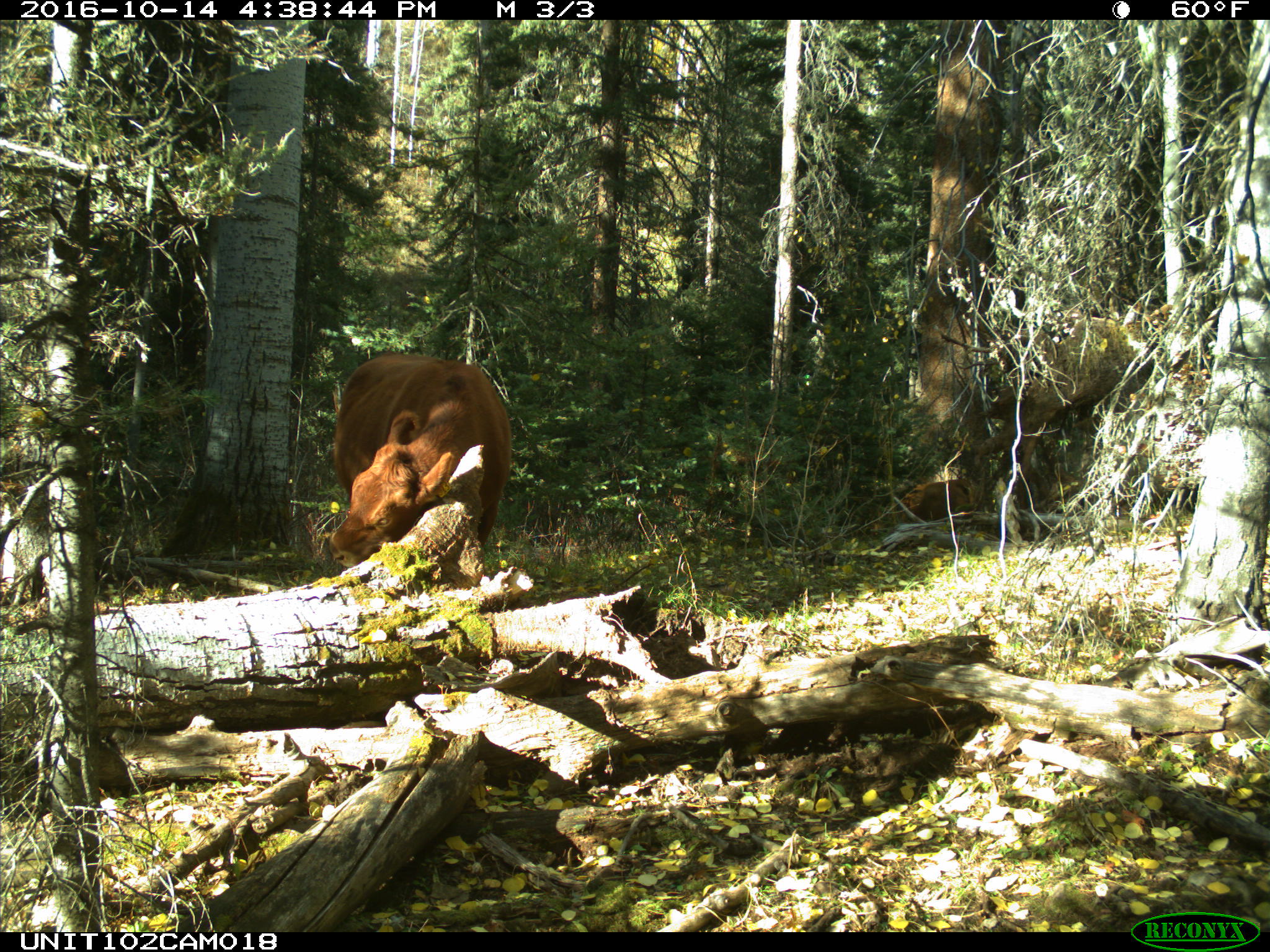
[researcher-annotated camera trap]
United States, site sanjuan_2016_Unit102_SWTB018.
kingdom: Animalia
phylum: Chordata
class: Mammalia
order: Artiodactyla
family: Bovidae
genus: Bos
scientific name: Bos taurus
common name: domestic cow